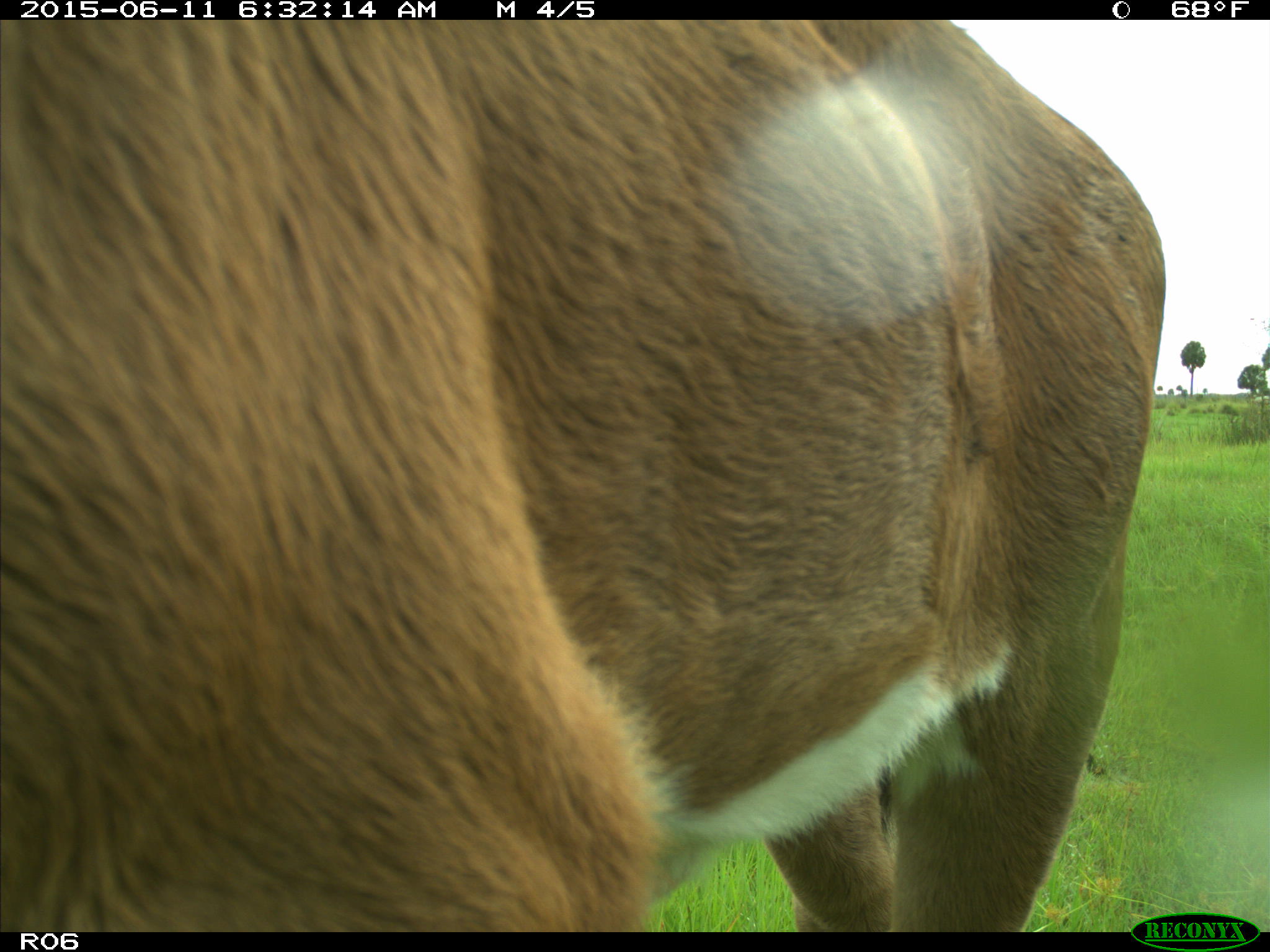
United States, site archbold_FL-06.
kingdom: Animalia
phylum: Chordata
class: Mammalia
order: Artiodactyla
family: Bovidae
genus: Bos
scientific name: Bos taurus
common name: domestic cow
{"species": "Bos taurus (domestic cow)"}